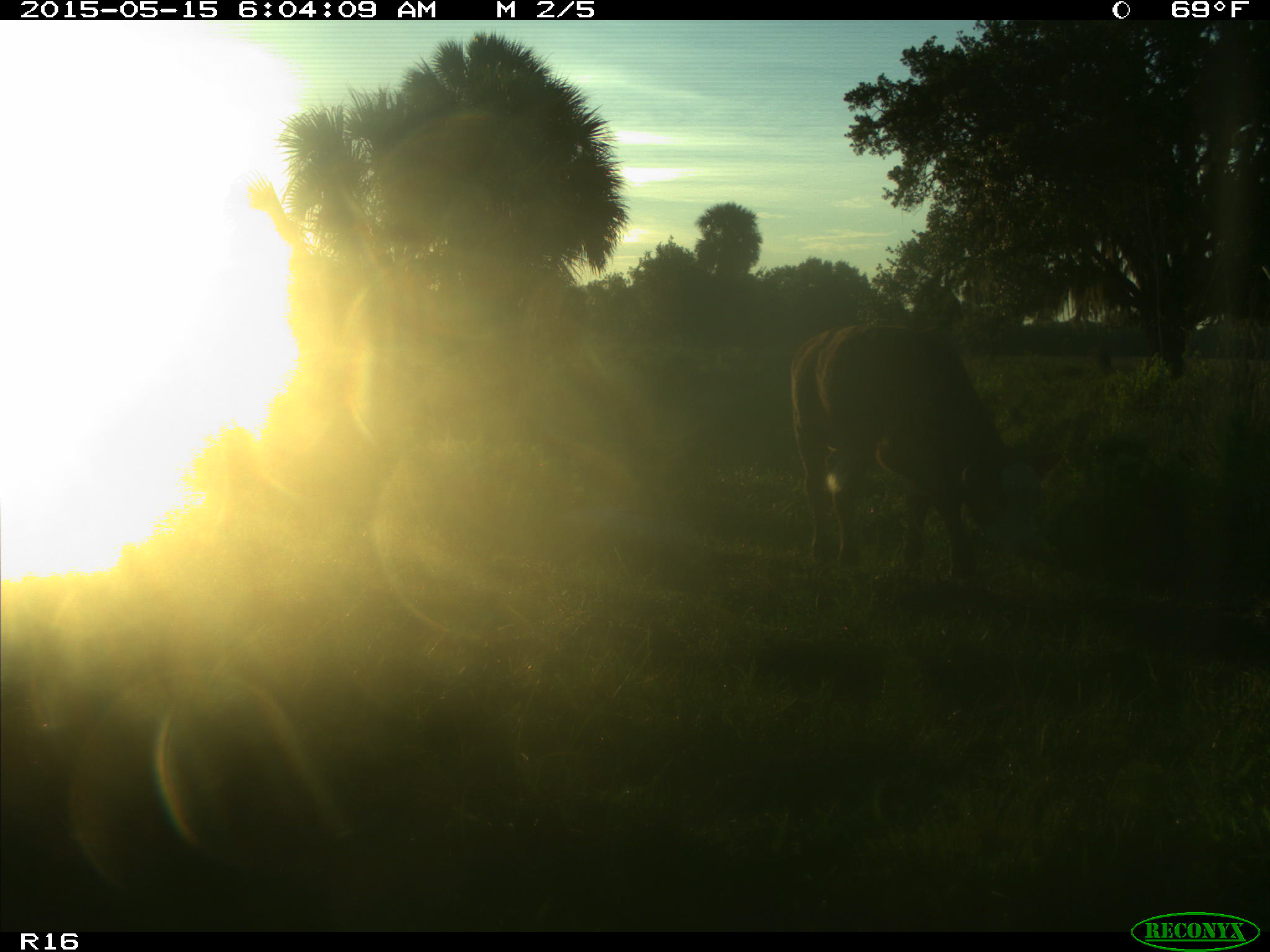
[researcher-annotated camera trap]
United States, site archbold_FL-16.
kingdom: Animalia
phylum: Chordata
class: Mammalia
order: Artiodactyla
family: Bovidae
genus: Bos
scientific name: Bos taurus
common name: domestic cow